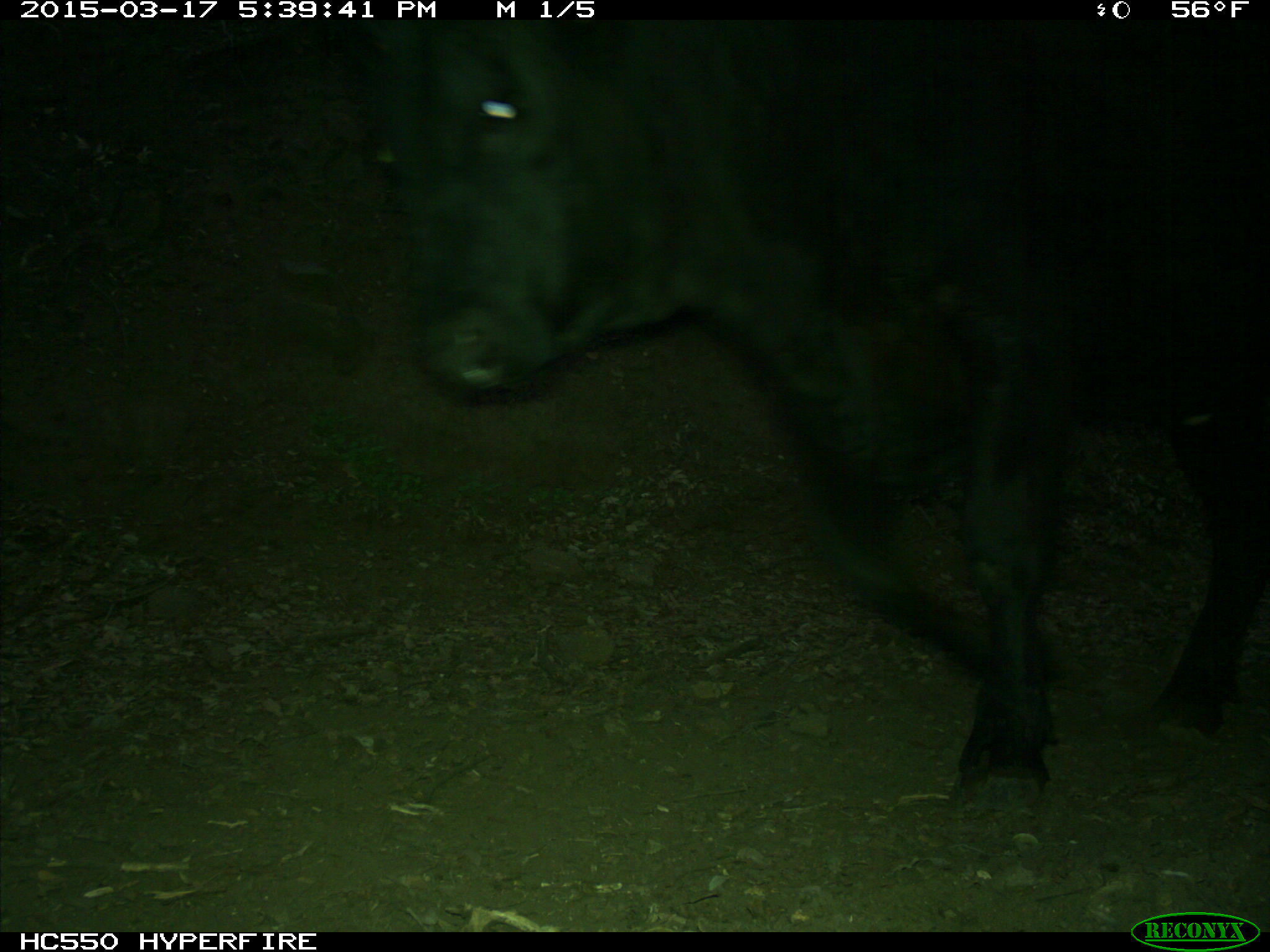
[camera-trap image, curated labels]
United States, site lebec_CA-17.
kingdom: Animalia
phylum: Chordata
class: Mammalia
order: Artiodactyla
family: Bovidae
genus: Bos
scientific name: Bos taurus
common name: domestic cow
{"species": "Bos taurus (domestic cow)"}